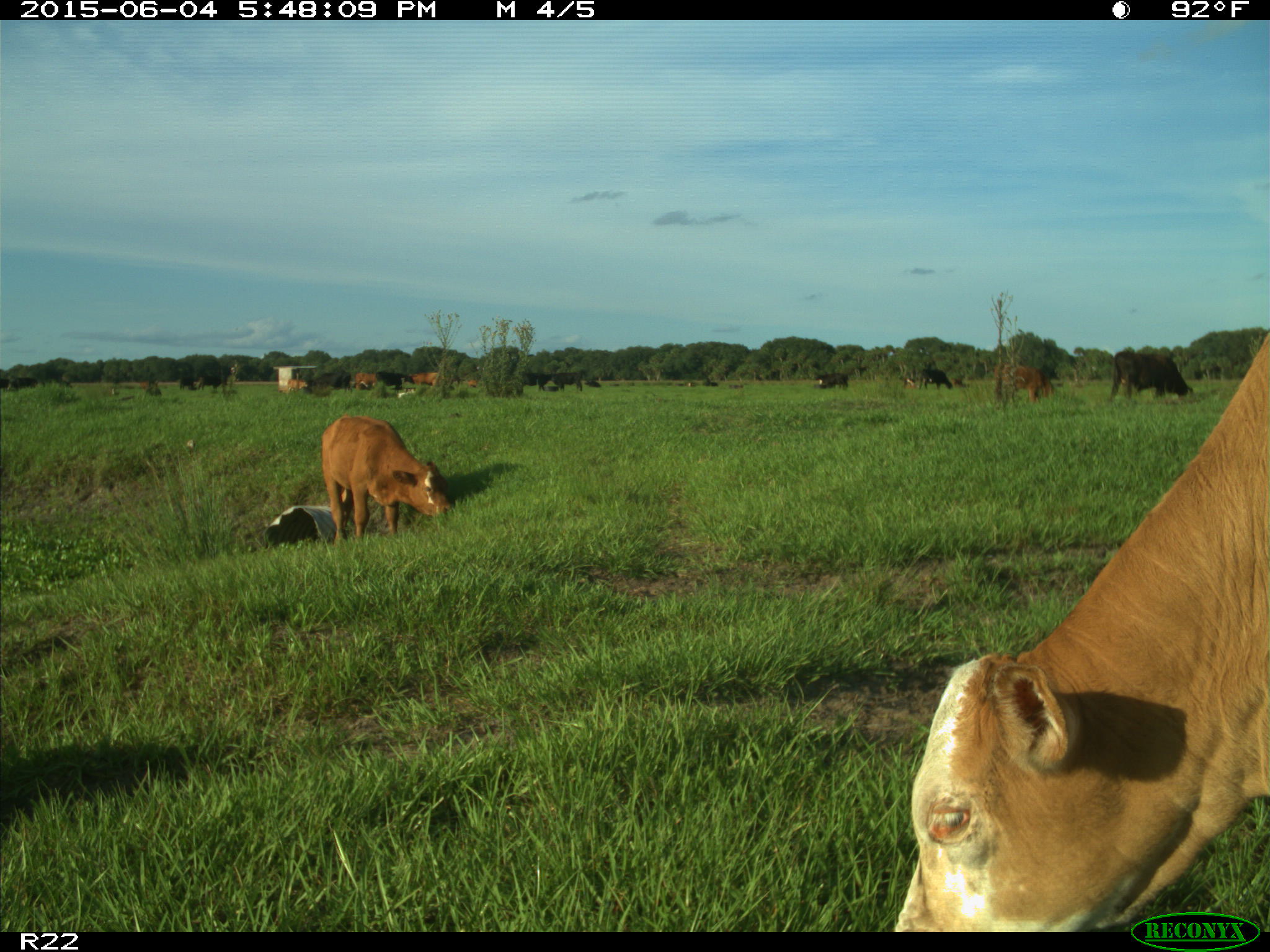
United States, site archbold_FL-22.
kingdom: Animalia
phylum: Chordata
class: Mammalia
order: Artiodactyla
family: Bovidae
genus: Bos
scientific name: Bos taurus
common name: domestic cow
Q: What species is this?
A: Bos taurus (domestic cow).